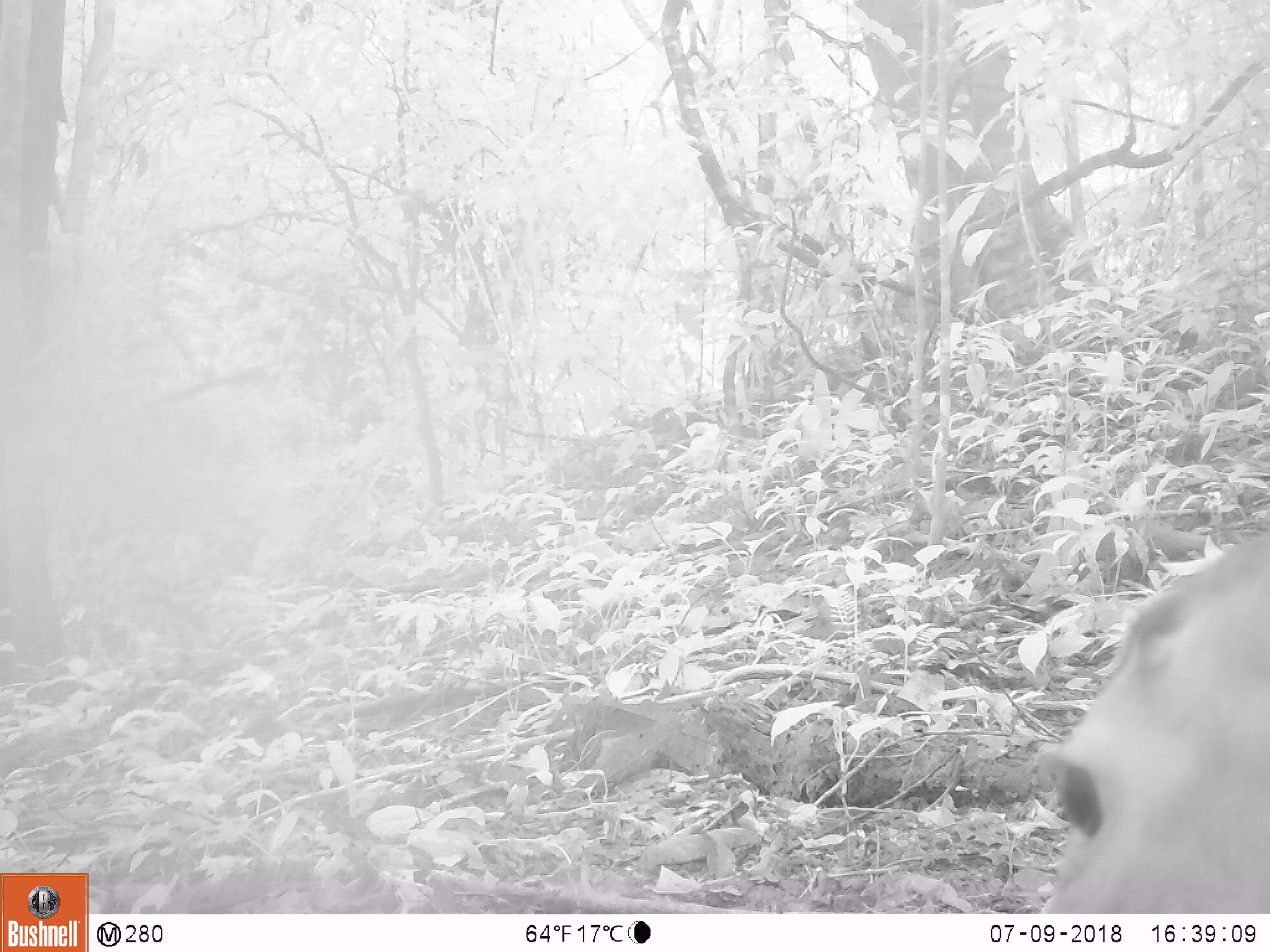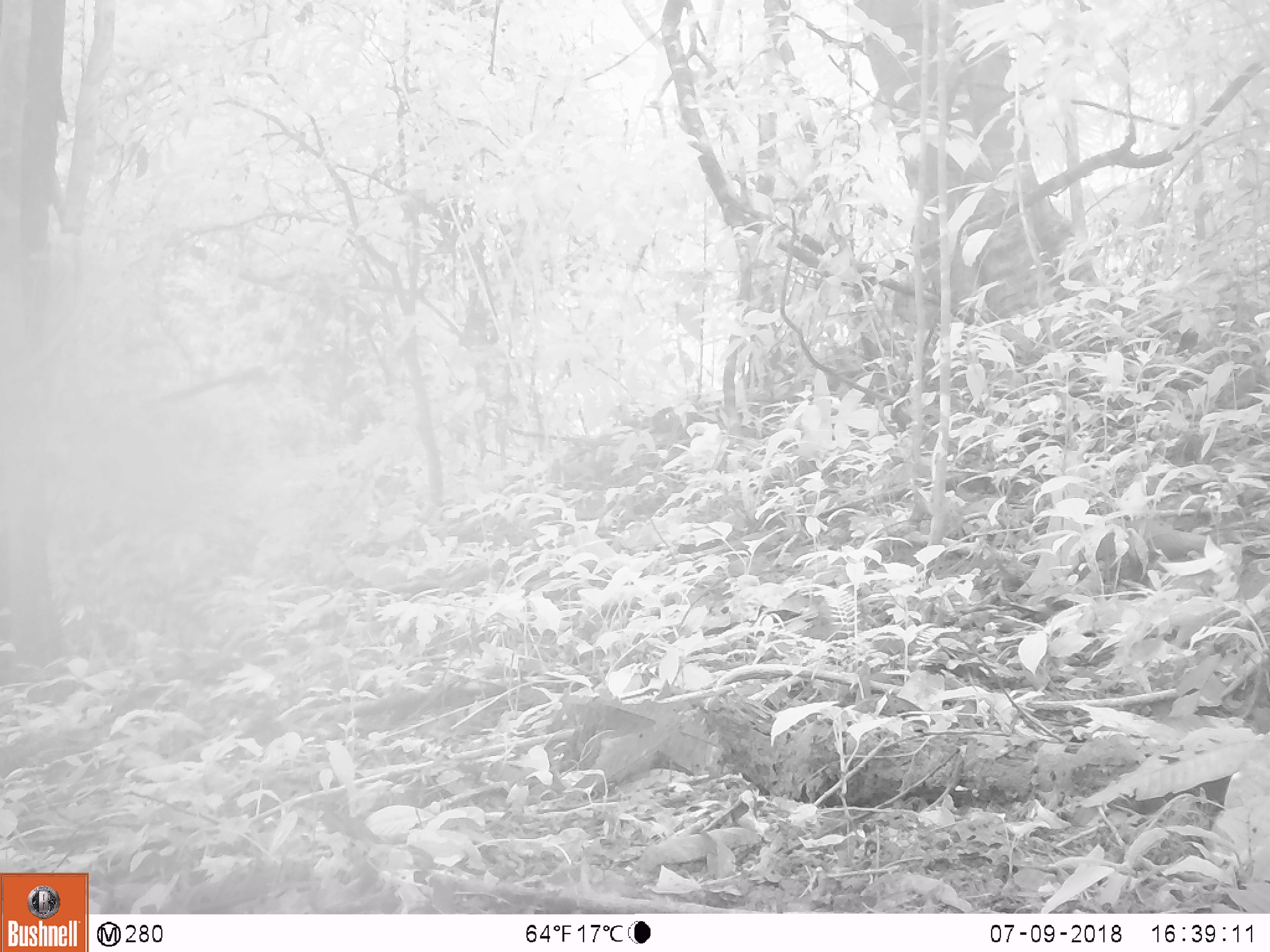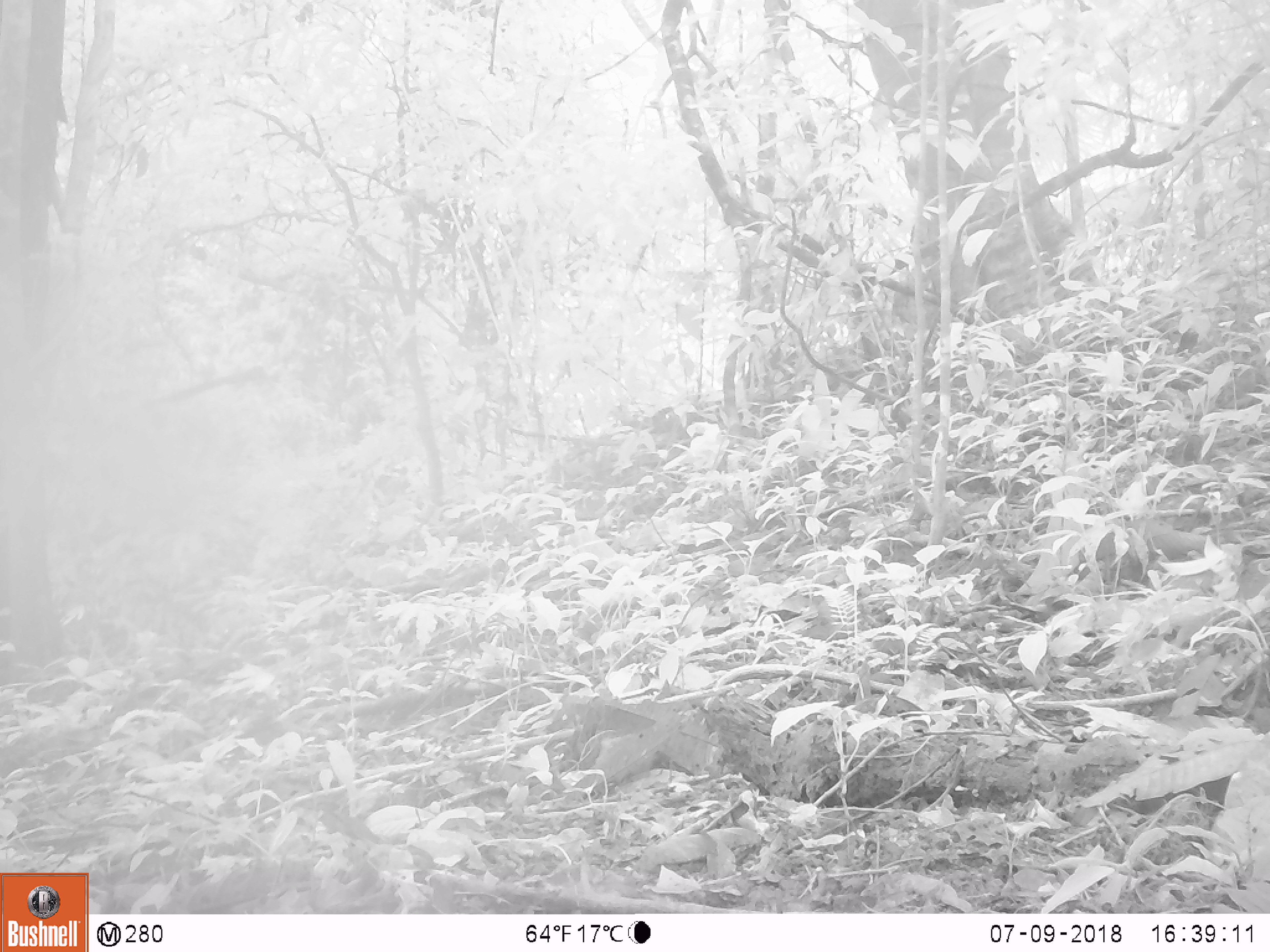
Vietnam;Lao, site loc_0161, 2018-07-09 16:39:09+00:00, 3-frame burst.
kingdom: Animalia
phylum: Chordata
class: Mammalia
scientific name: Mammalia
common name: mammal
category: unidentified mammal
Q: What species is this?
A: Unidentified mammal (mammal) (Mammalia).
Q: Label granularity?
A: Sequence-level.